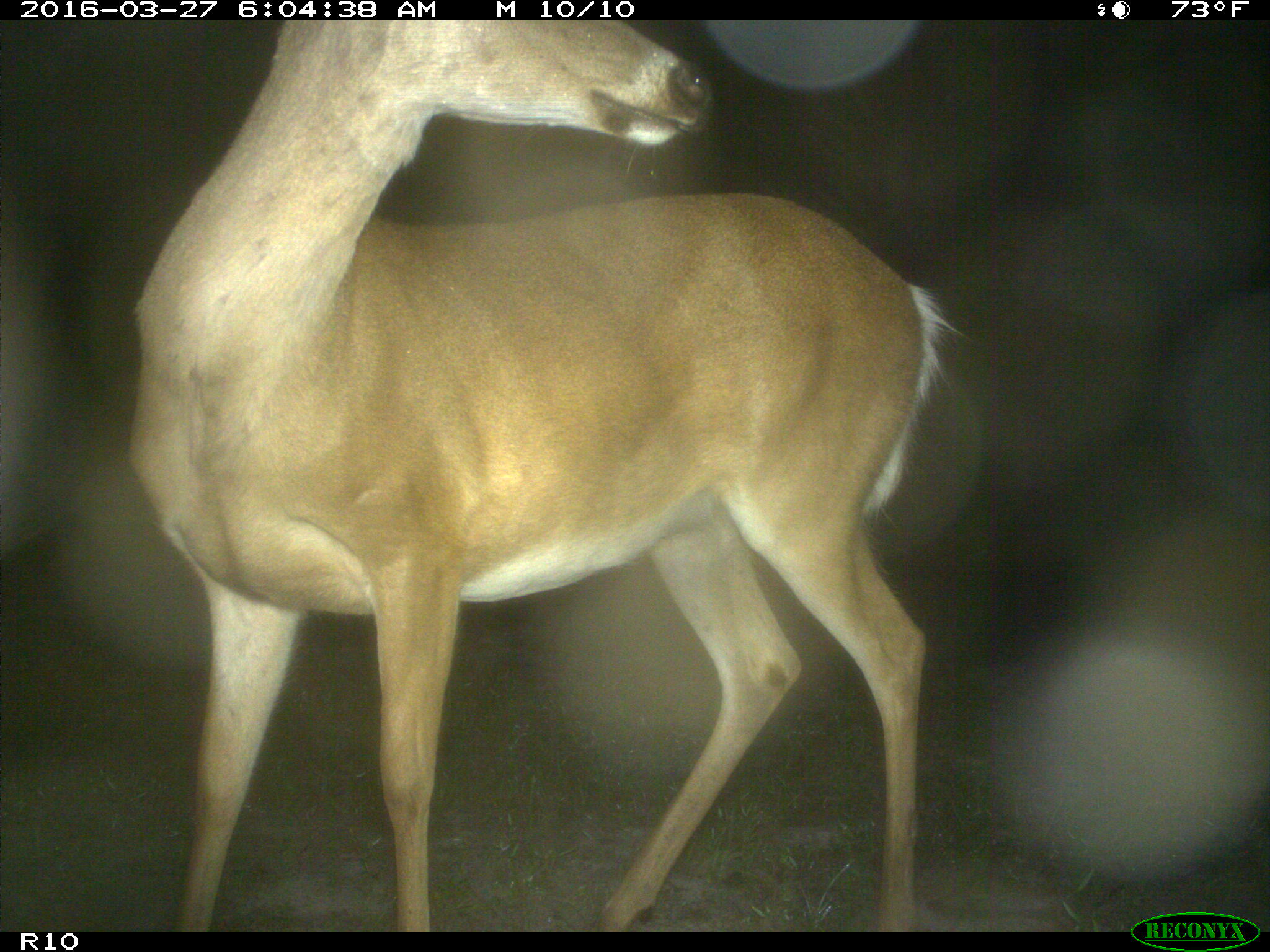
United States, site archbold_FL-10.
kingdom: Animalia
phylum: Chordata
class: Mammalia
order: Artiodactyla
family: Cervidae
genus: Odocoileus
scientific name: Odocoileus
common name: deer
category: unidentified deer